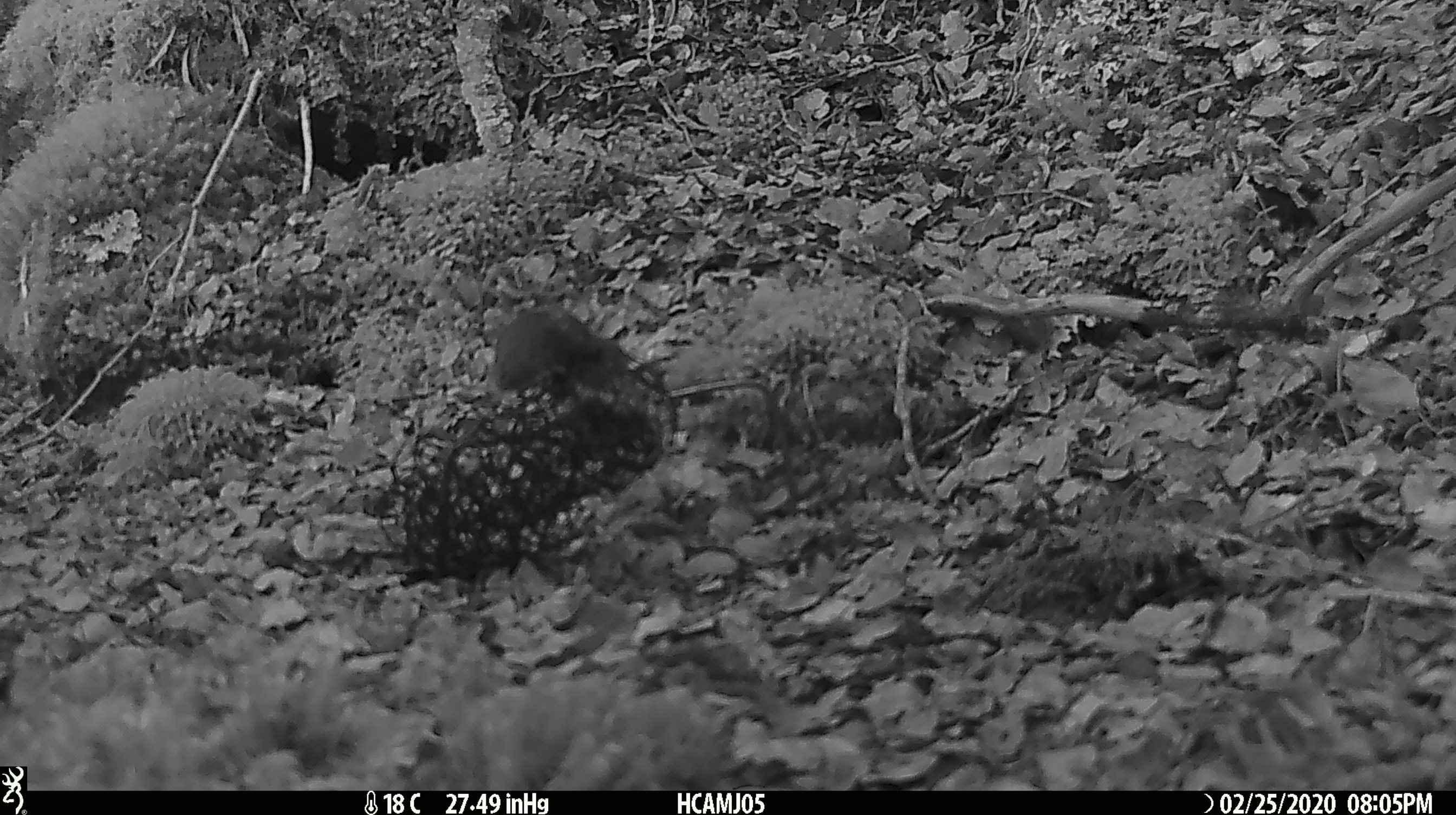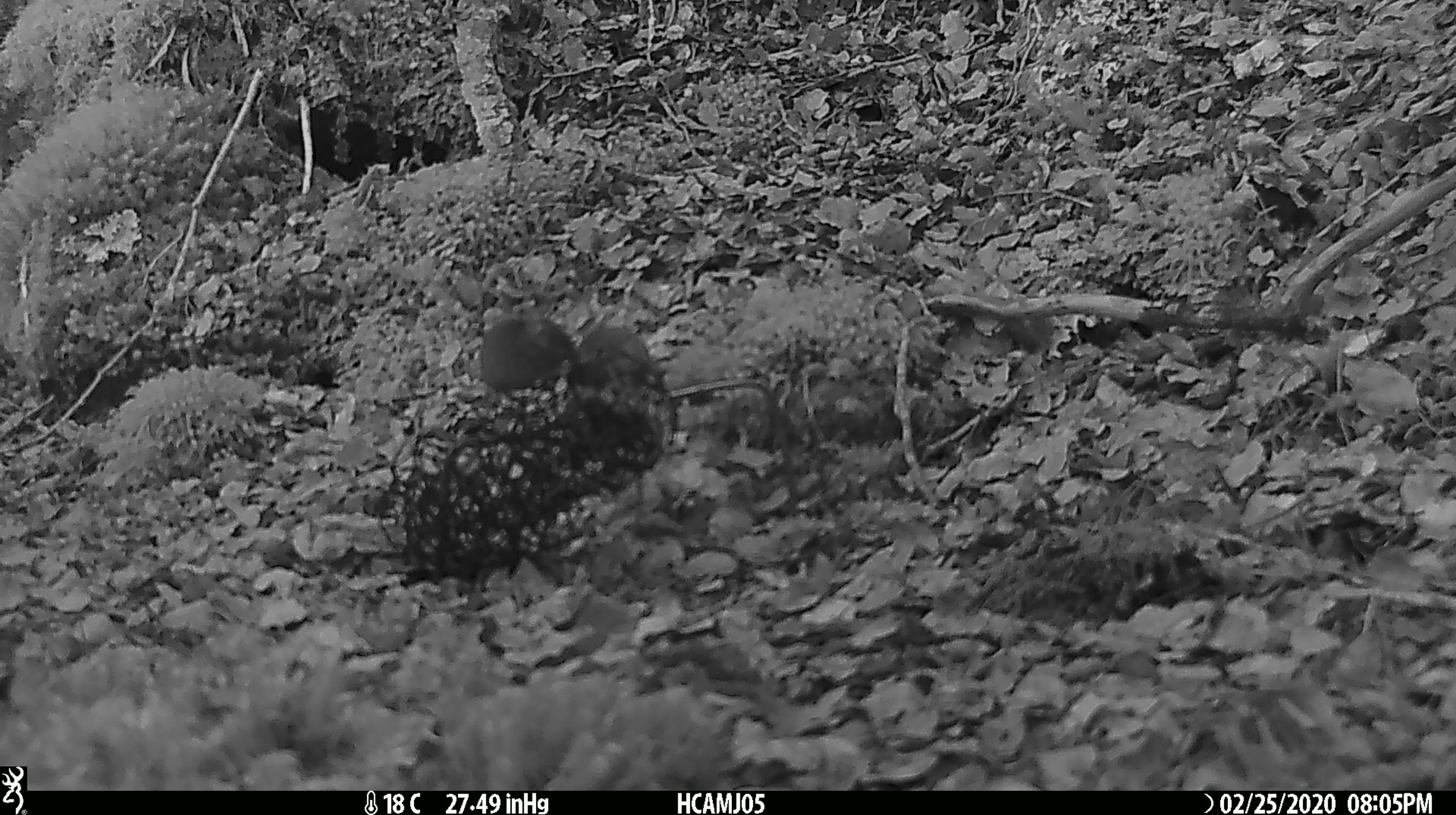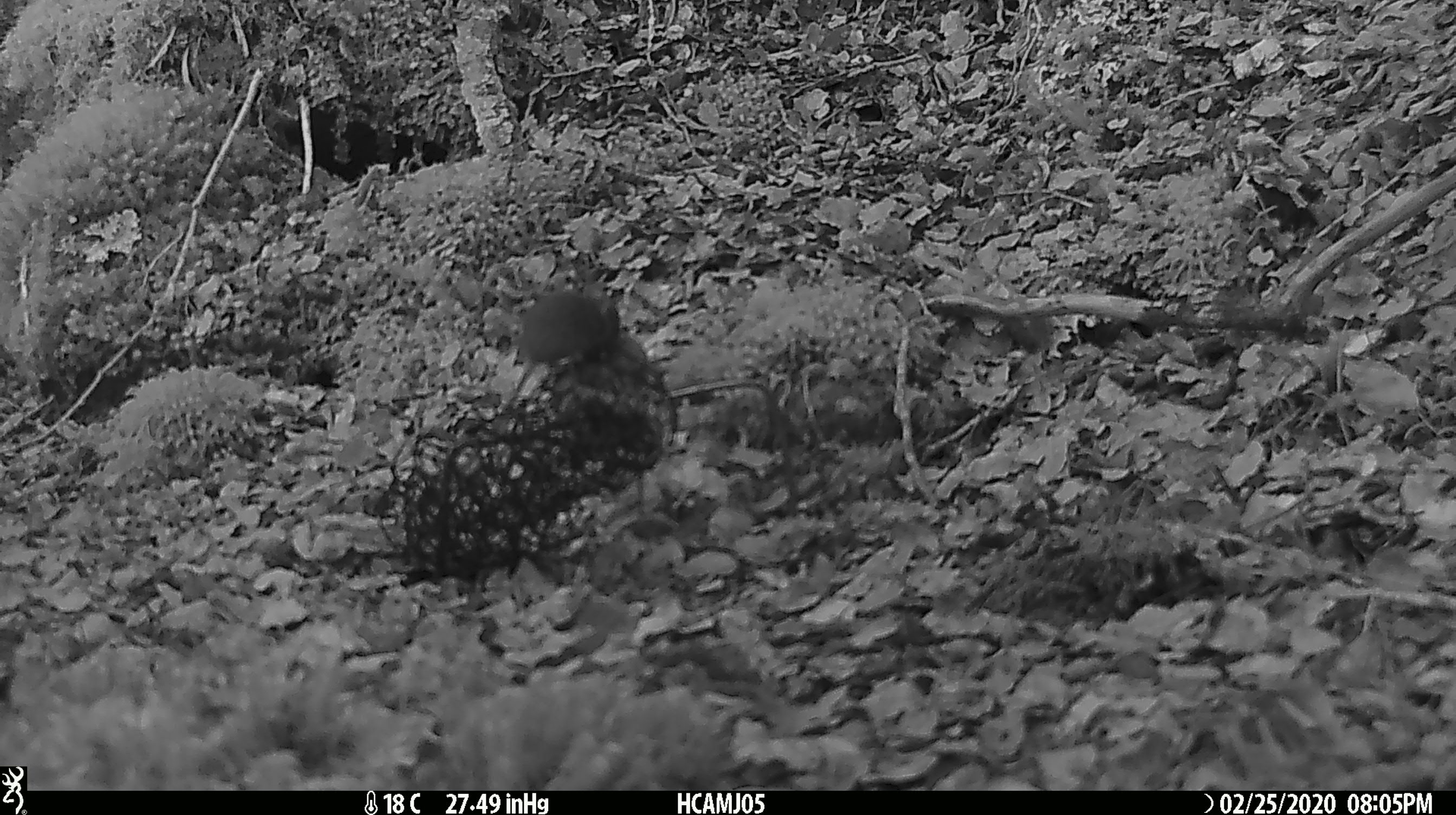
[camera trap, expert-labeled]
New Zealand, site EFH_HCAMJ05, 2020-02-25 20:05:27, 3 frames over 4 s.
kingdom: Animalia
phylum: Chordata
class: Mammalia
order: Rodentia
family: Muridae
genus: Mus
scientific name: Mus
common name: mouse